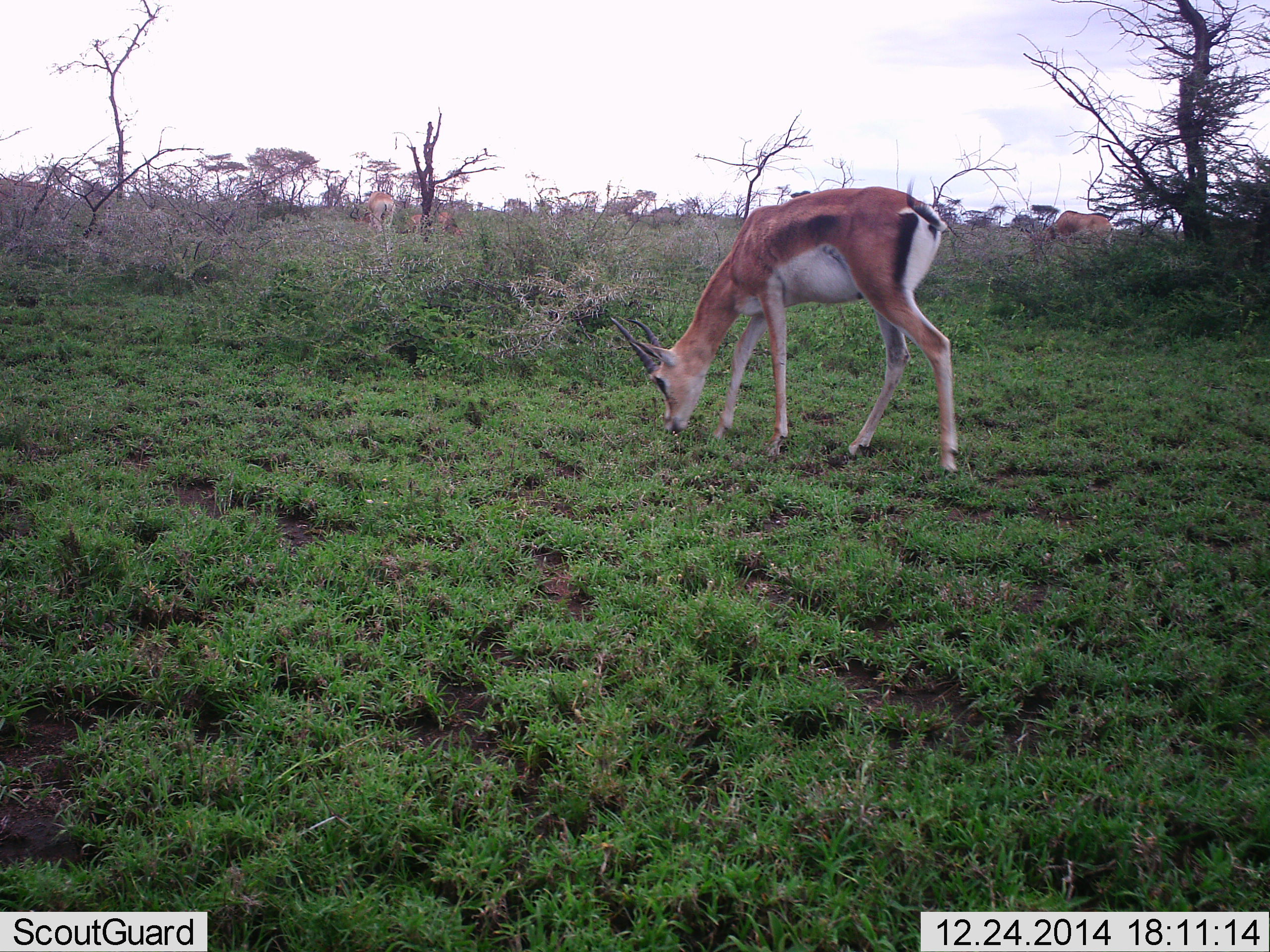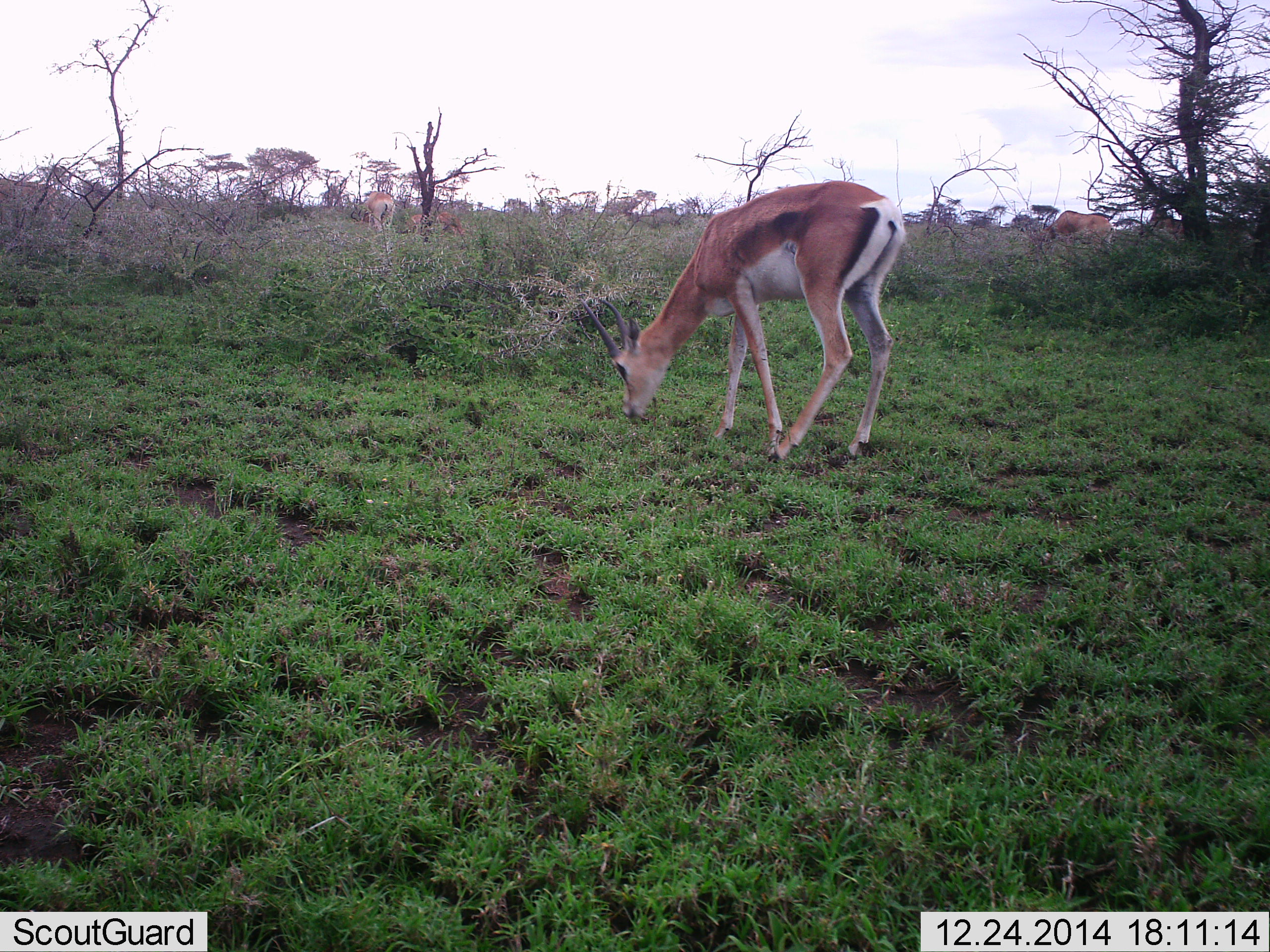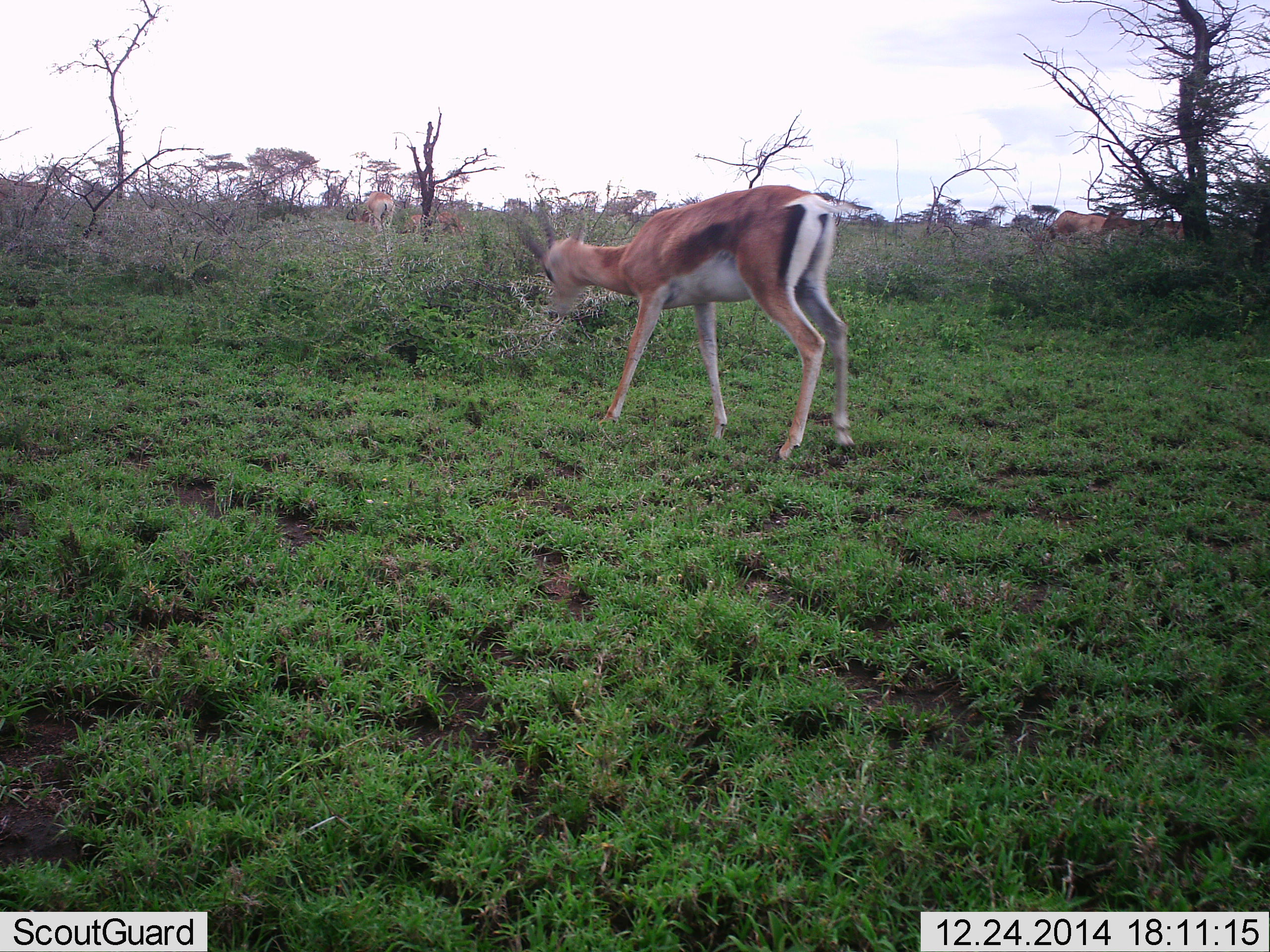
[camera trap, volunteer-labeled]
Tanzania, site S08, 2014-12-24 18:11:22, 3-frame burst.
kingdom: Animalia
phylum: Chordata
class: Mammalia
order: Artiodactyla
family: Bovidae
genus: Nanger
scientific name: Nanger granti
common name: grant's gazelle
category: gazellegrants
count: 1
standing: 10%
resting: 0%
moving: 30%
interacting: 0%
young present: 0%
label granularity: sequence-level